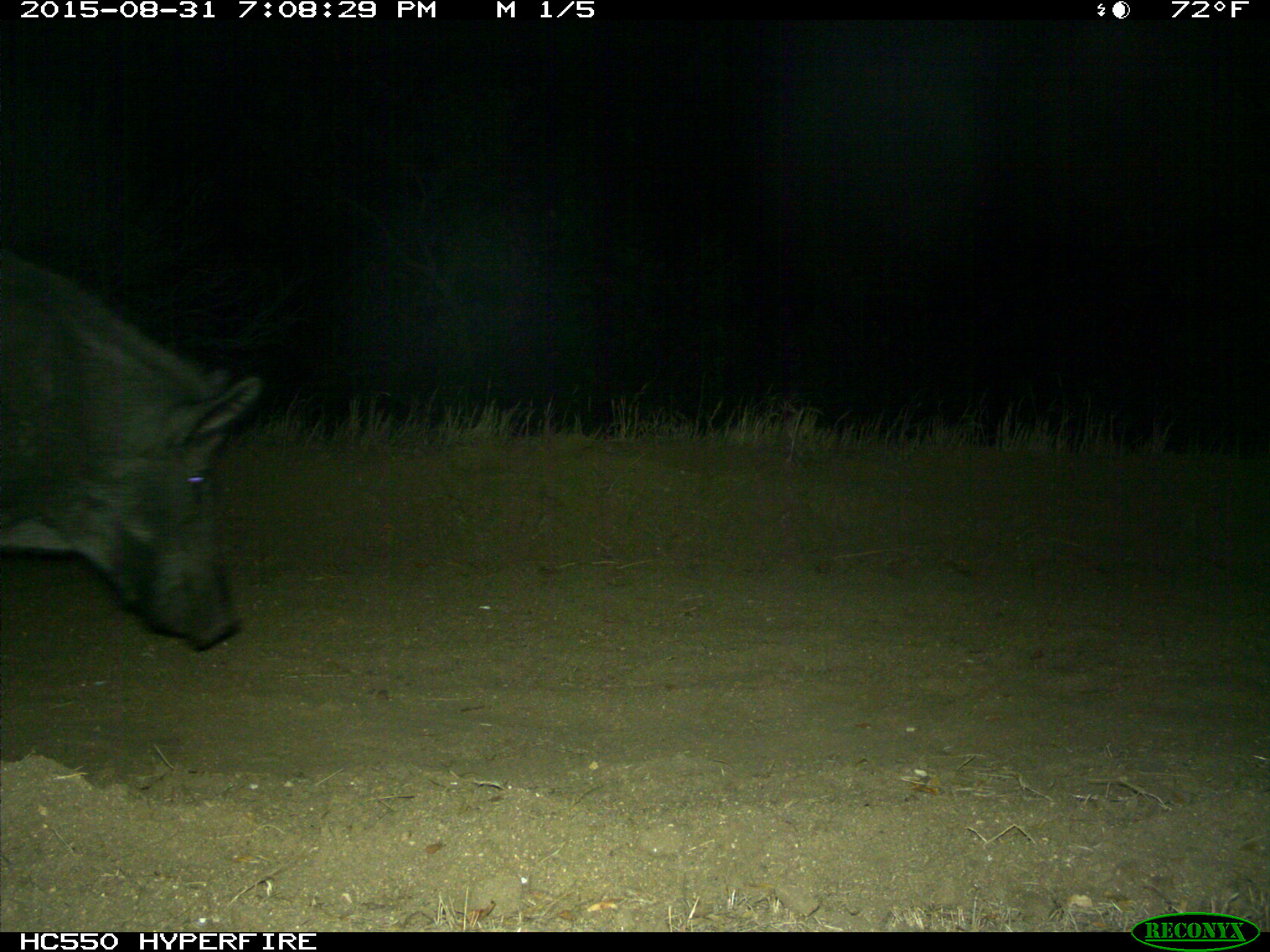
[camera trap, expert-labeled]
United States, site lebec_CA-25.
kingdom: Animalia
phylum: Chordata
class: Mammalia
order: Artiodactyla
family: Suidae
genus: Sus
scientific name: Sus scrofa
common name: wild boar